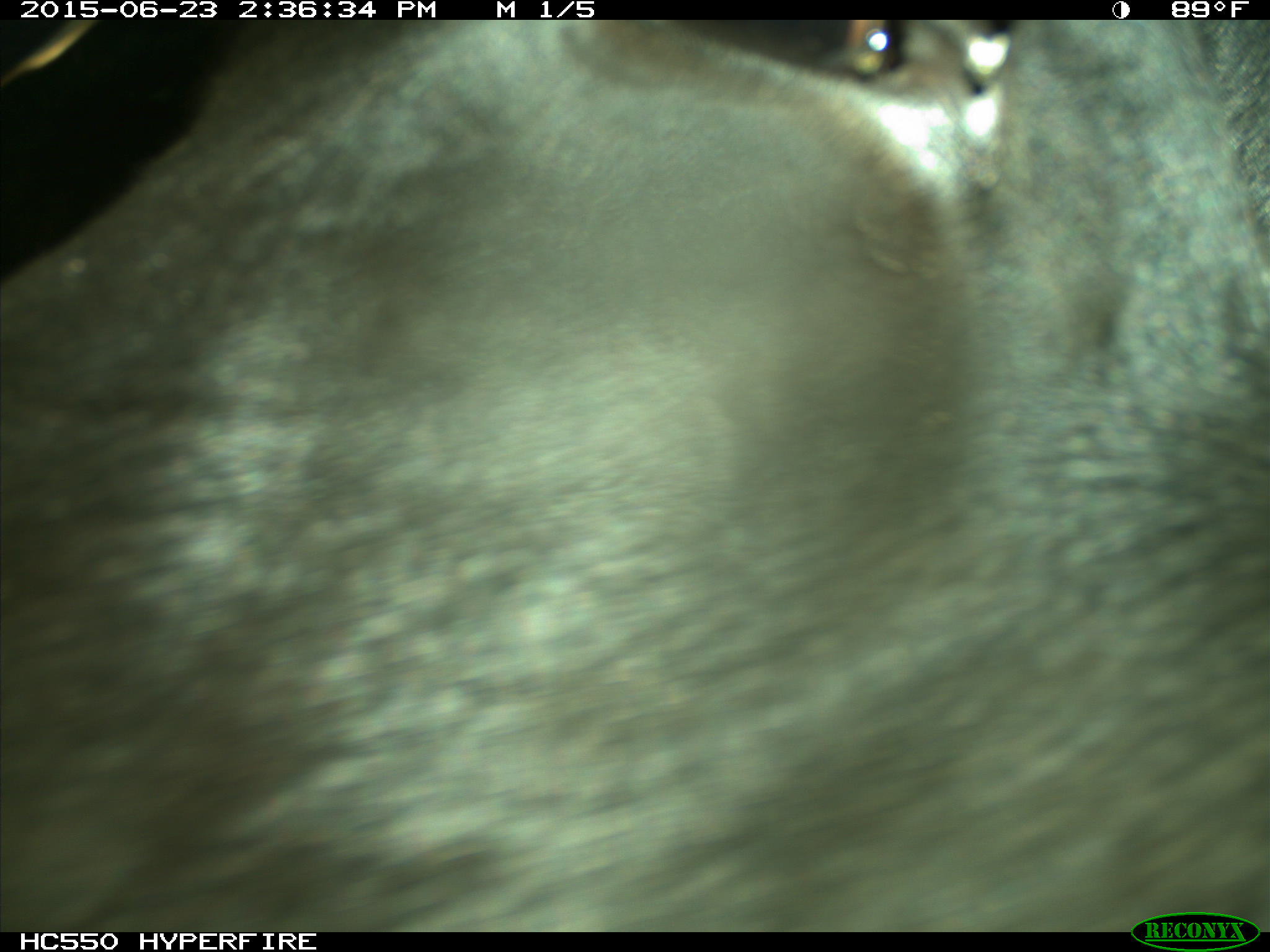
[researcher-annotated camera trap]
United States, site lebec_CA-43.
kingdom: Animalia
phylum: Chordata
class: Mammalia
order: Artiodactyla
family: Bovidae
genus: Bos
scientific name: Bos taurus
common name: domestic cow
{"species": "Bos taurus (domestic cow)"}